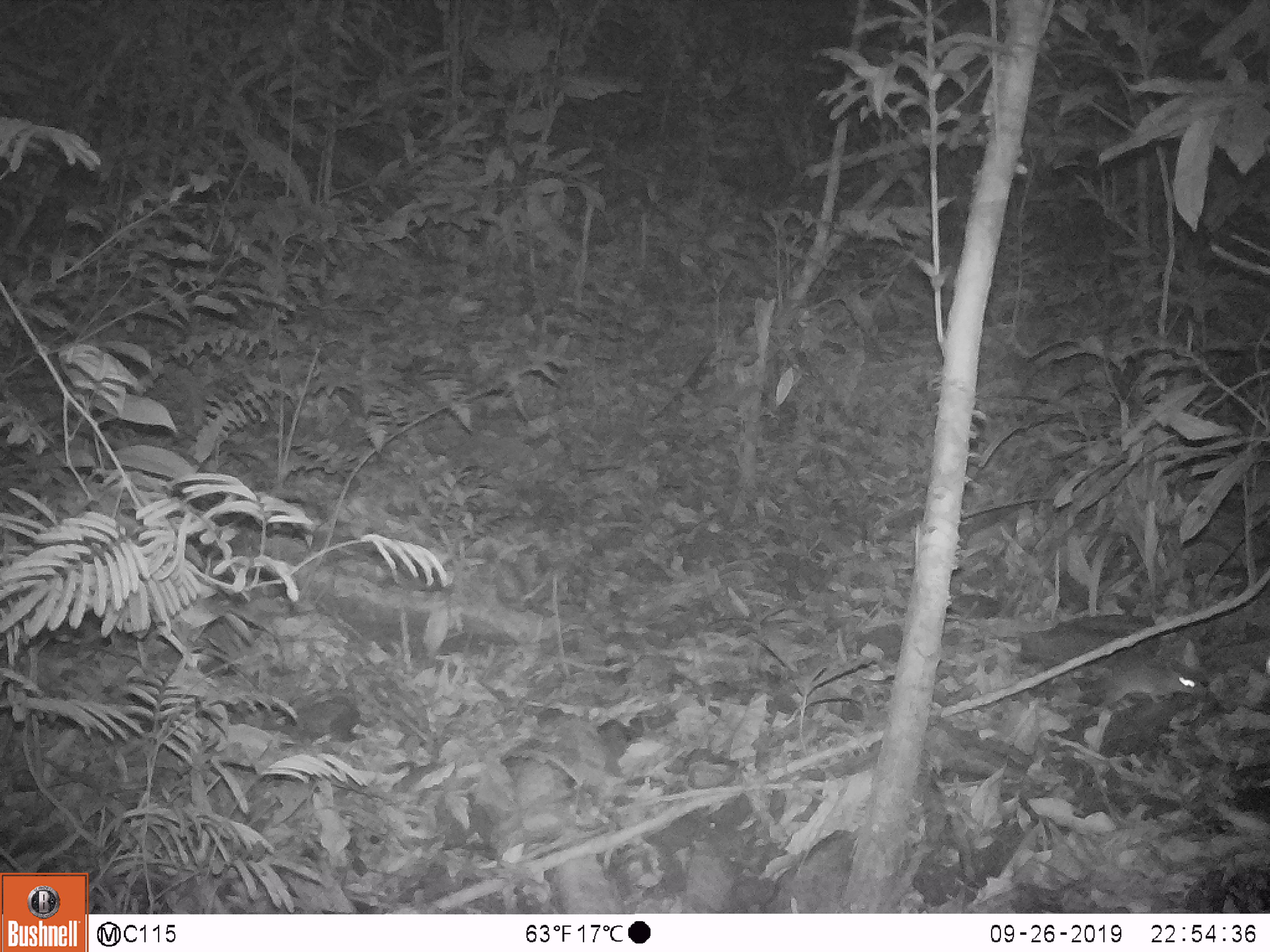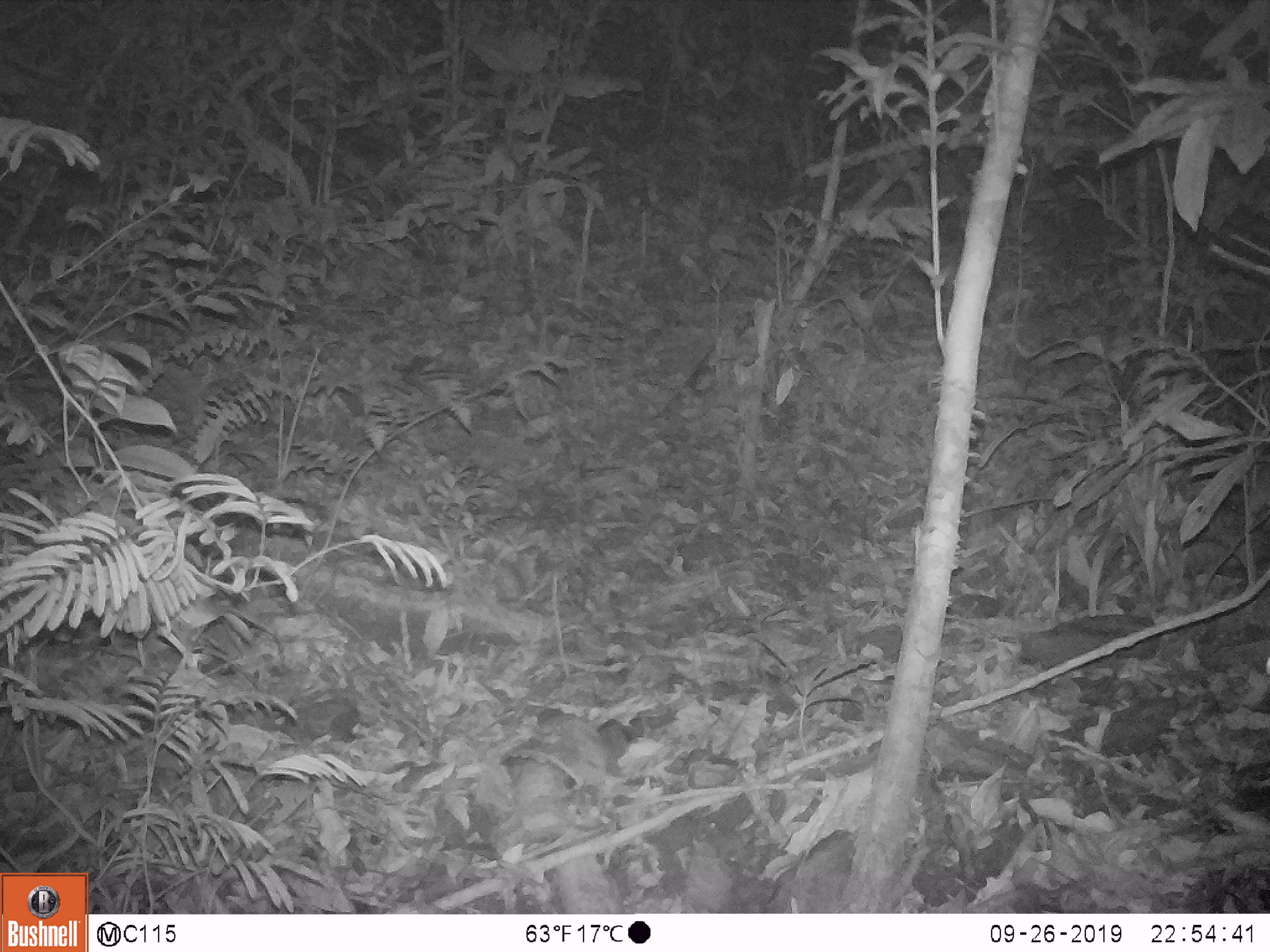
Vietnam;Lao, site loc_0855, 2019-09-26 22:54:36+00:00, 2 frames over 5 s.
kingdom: Animalia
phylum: Chordata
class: Mammalia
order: Rodentia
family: Muridae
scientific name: Muridae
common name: old-world mice and rats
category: unidentified murid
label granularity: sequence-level